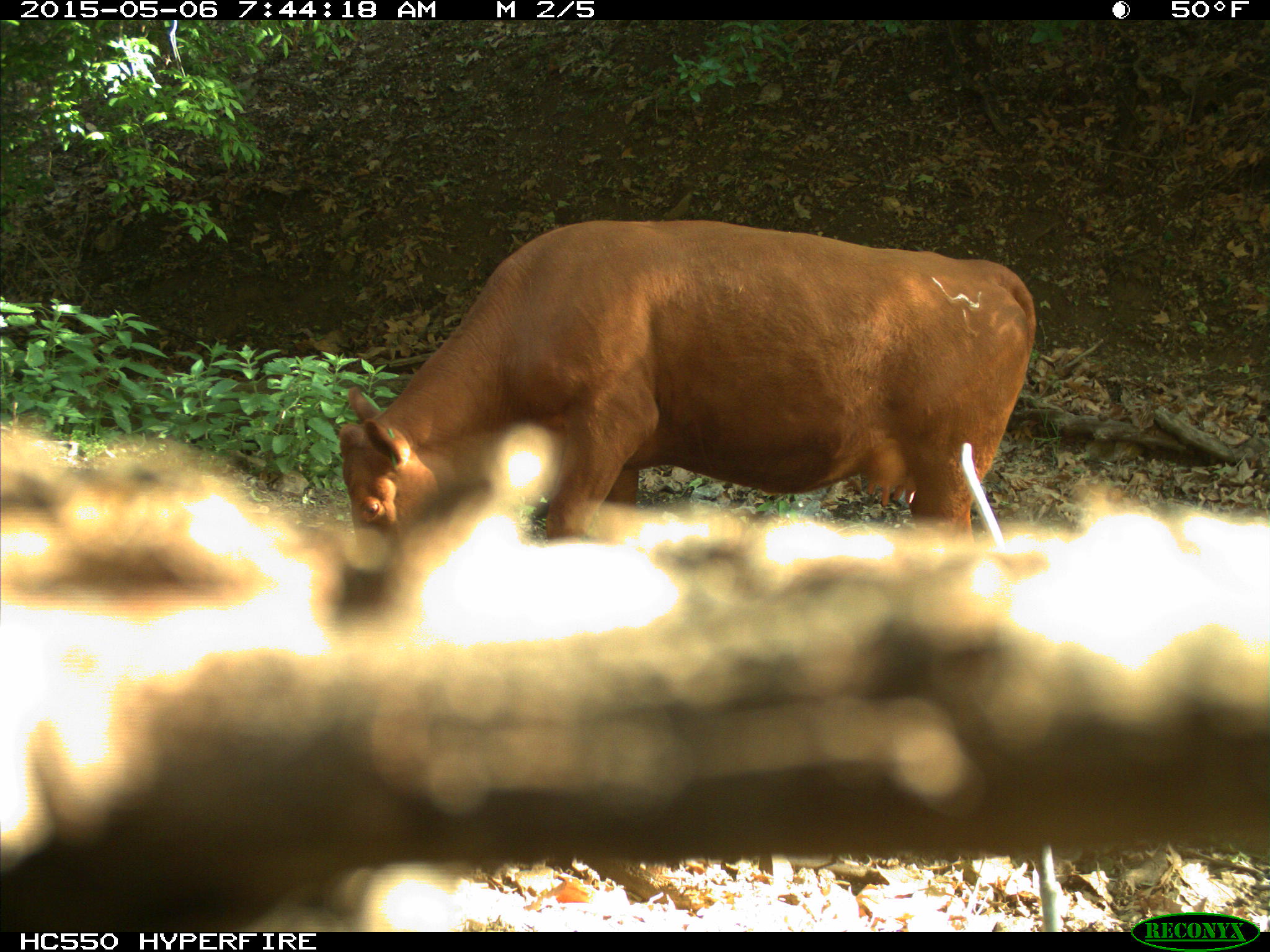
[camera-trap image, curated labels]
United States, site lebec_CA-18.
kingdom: Animalia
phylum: Chordata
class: Mammalia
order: Artiodactyla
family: Bovidae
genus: Bos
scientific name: Bos taurus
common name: domestic cow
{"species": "Bos taurus (domestic cow)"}